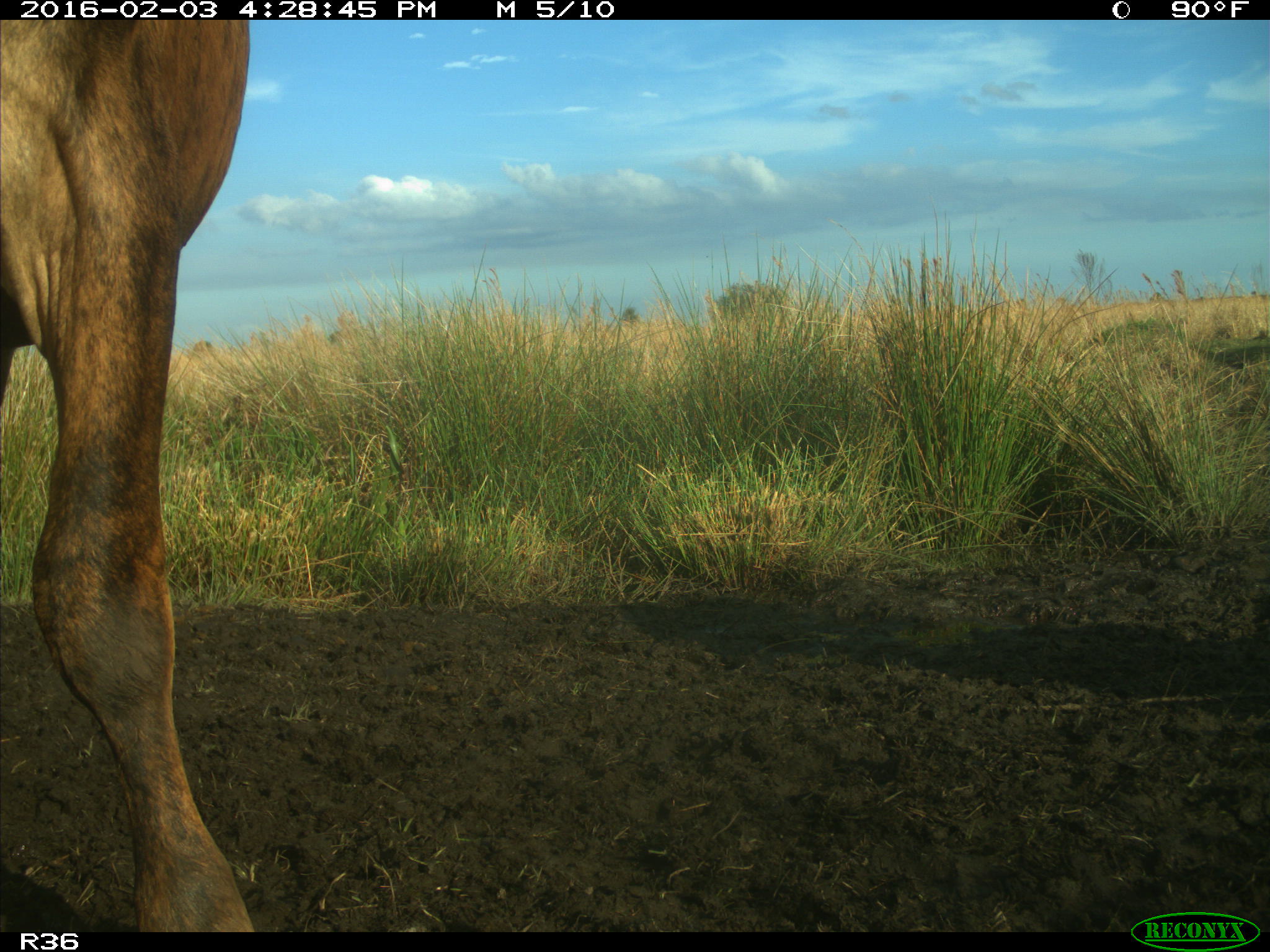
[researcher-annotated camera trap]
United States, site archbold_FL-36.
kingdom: Animalia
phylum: Chordata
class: Mammalia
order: Artiodactyla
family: Bovidae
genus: Bos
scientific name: Bos taurus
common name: domestic cow